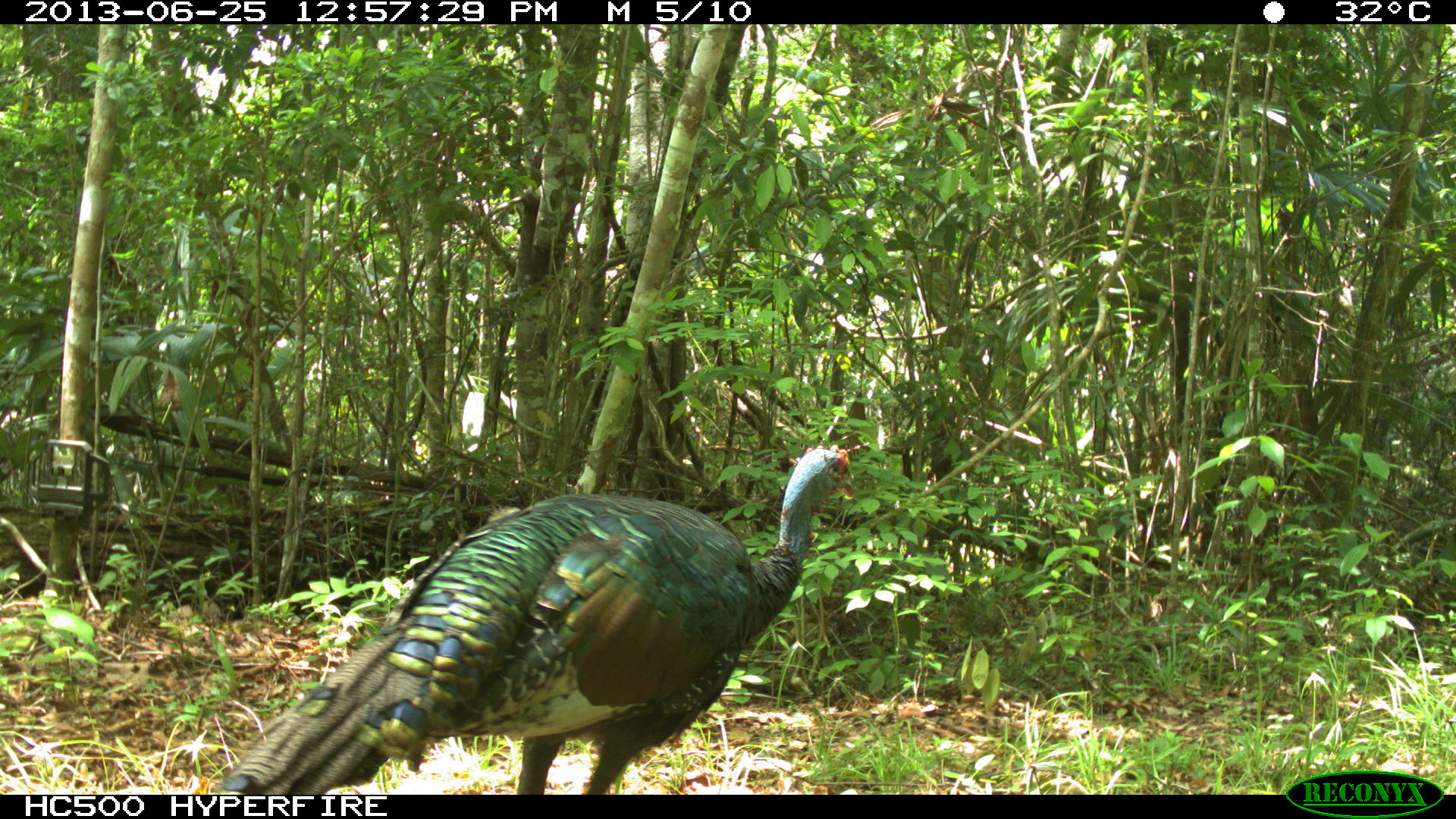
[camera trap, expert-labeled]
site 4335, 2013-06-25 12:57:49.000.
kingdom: Animalia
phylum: Chordata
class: Aves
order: Galliformes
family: Phasianidae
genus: Meleagris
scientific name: Meleagris ocellata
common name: ocellated turkey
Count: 1.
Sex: male.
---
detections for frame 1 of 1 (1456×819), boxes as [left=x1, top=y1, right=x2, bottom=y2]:
meleagris ocellata: [left=223, top=444, right=852, bottom=794]